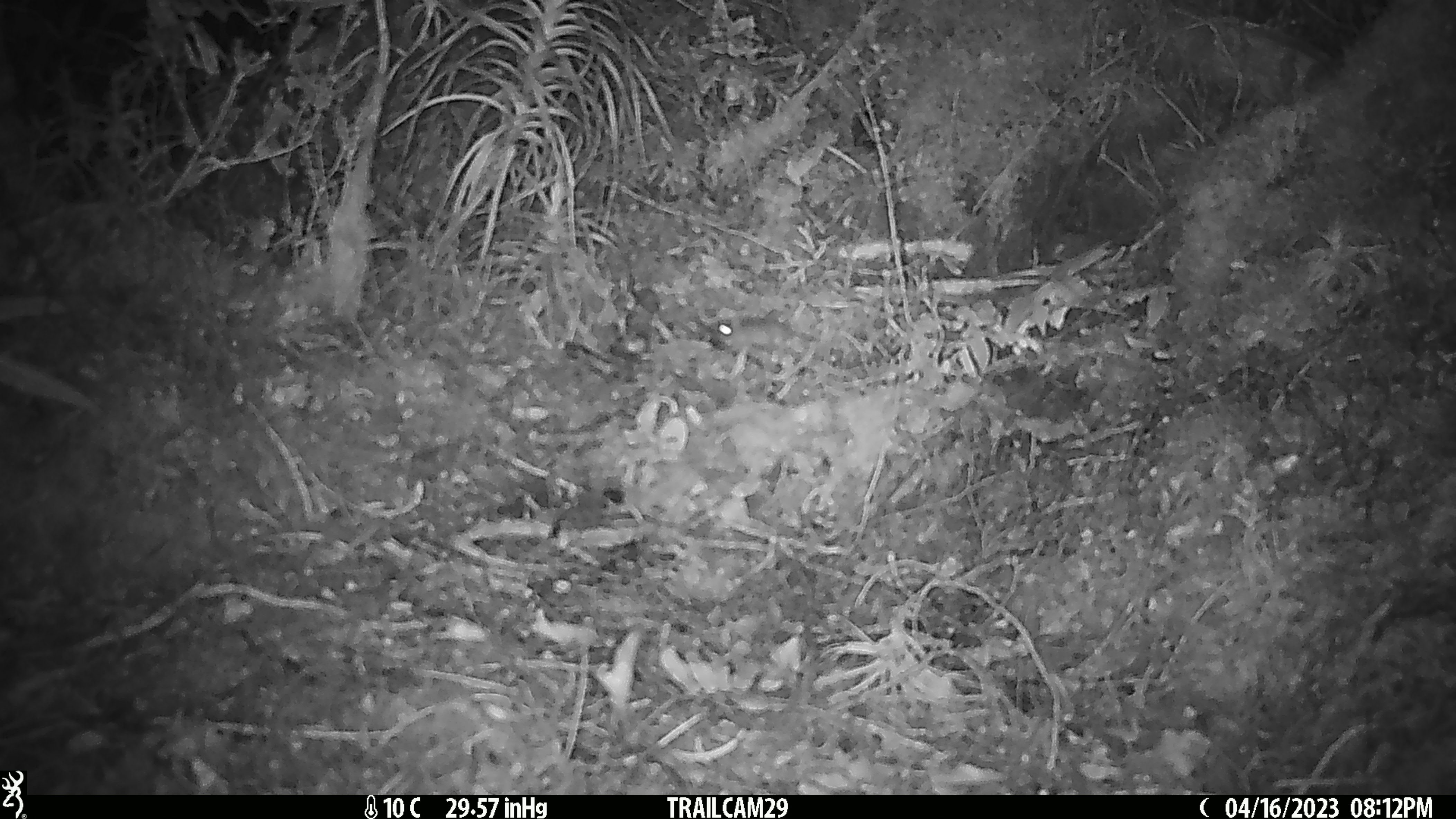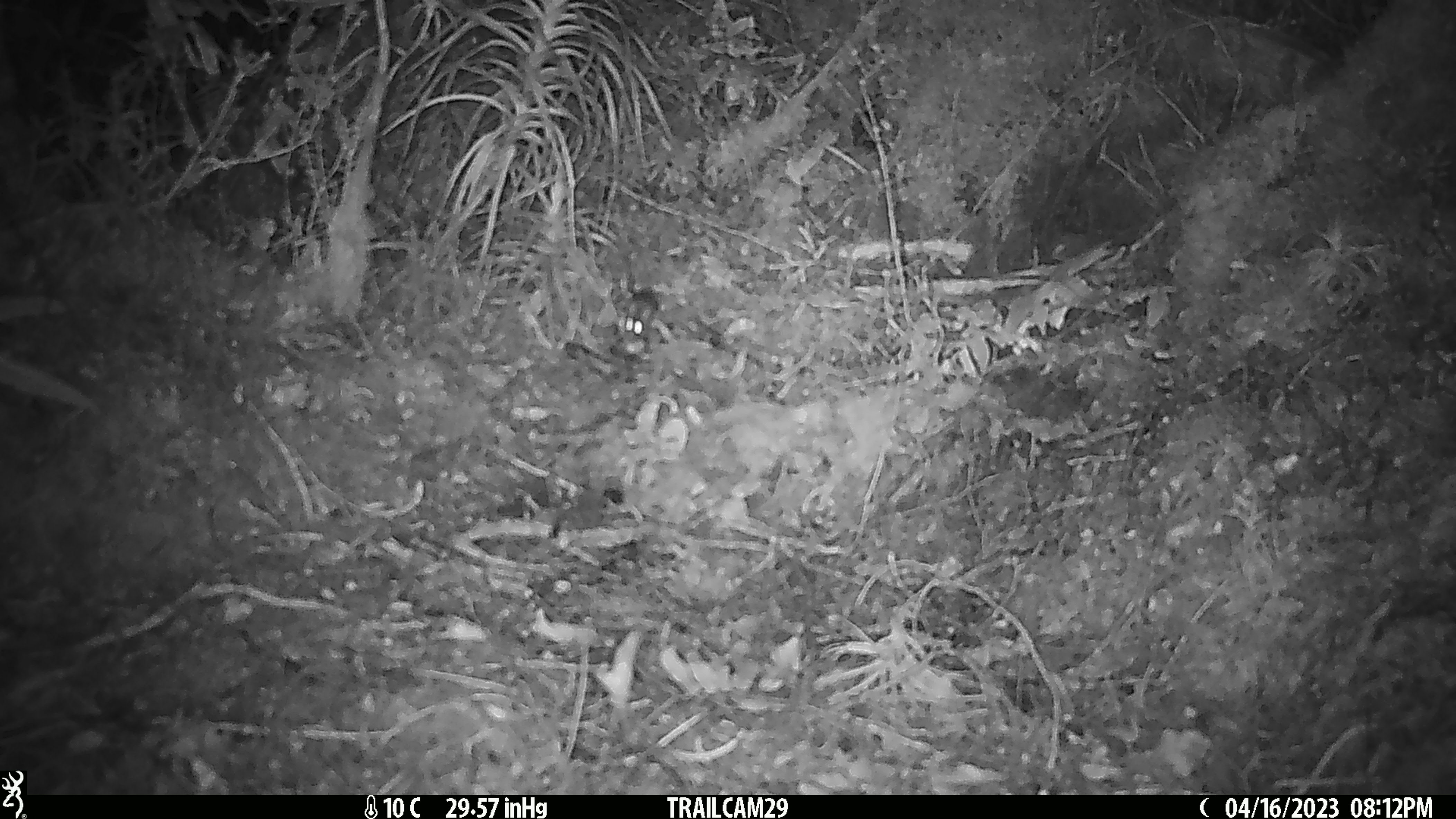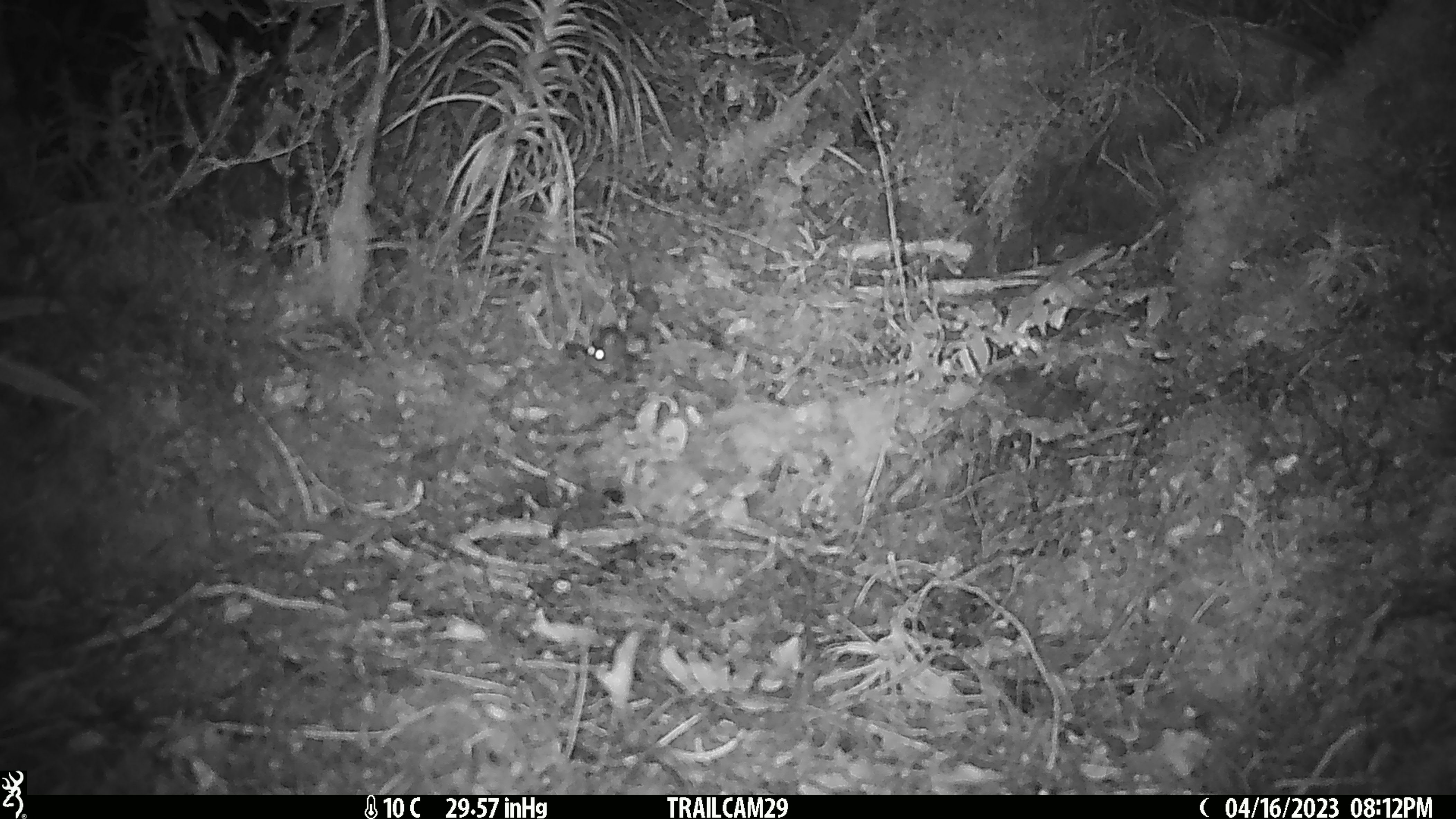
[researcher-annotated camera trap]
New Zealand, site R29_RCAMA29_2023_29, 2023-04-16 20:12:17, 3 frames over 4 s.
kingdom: Animalia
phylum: Chordata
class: Mammalia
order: Rodentia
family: Muridae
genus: Mus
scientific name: Mus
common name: mouse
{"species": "mouse (Mus)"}